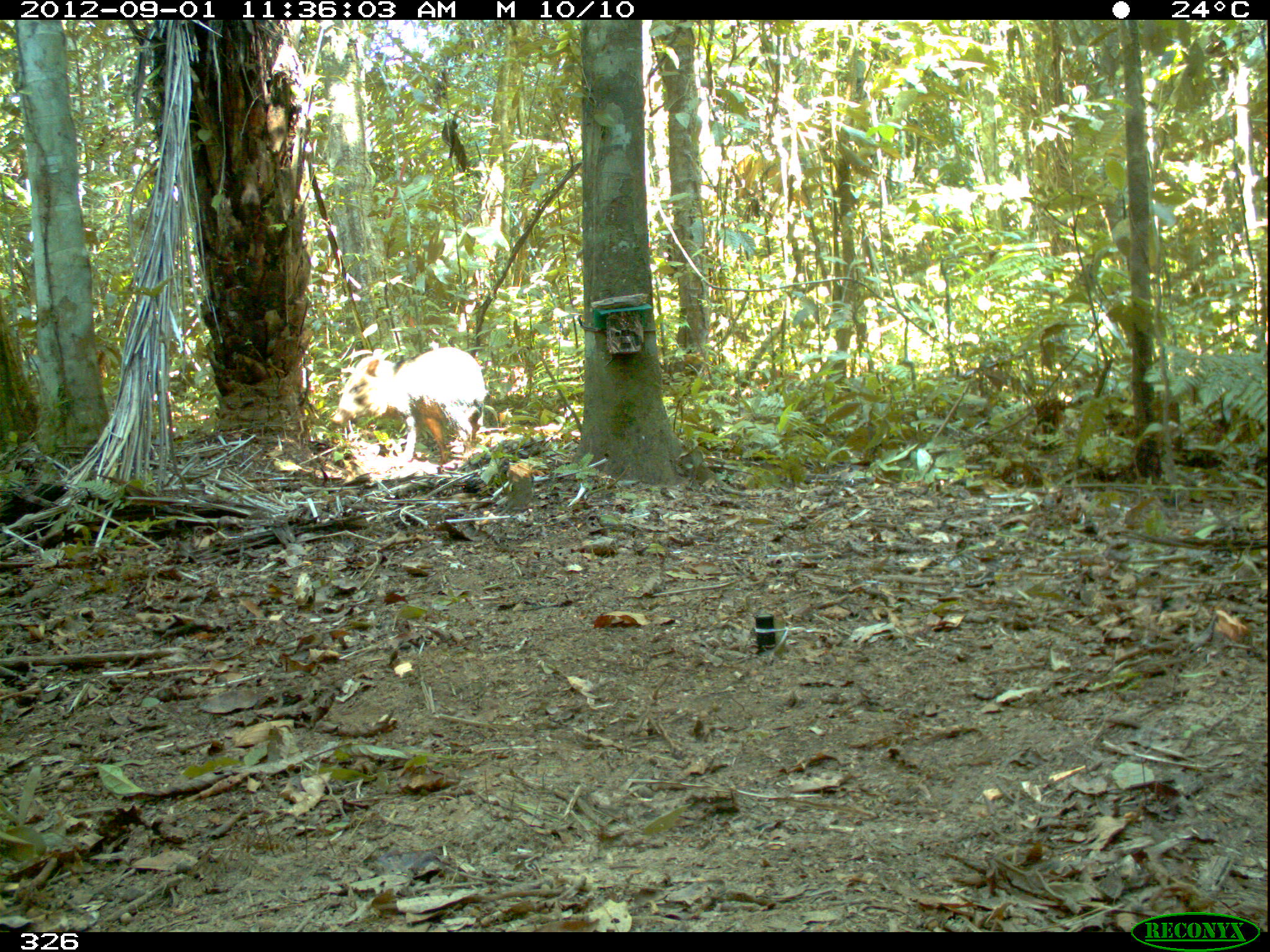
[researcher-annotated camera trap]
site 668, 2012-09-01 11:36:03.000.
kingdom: Animalia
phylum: Chordata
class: Mammalia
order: Artiodactyla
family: Tayassuidae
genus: Pecari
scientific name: Pecari tajacu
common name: collared peccary